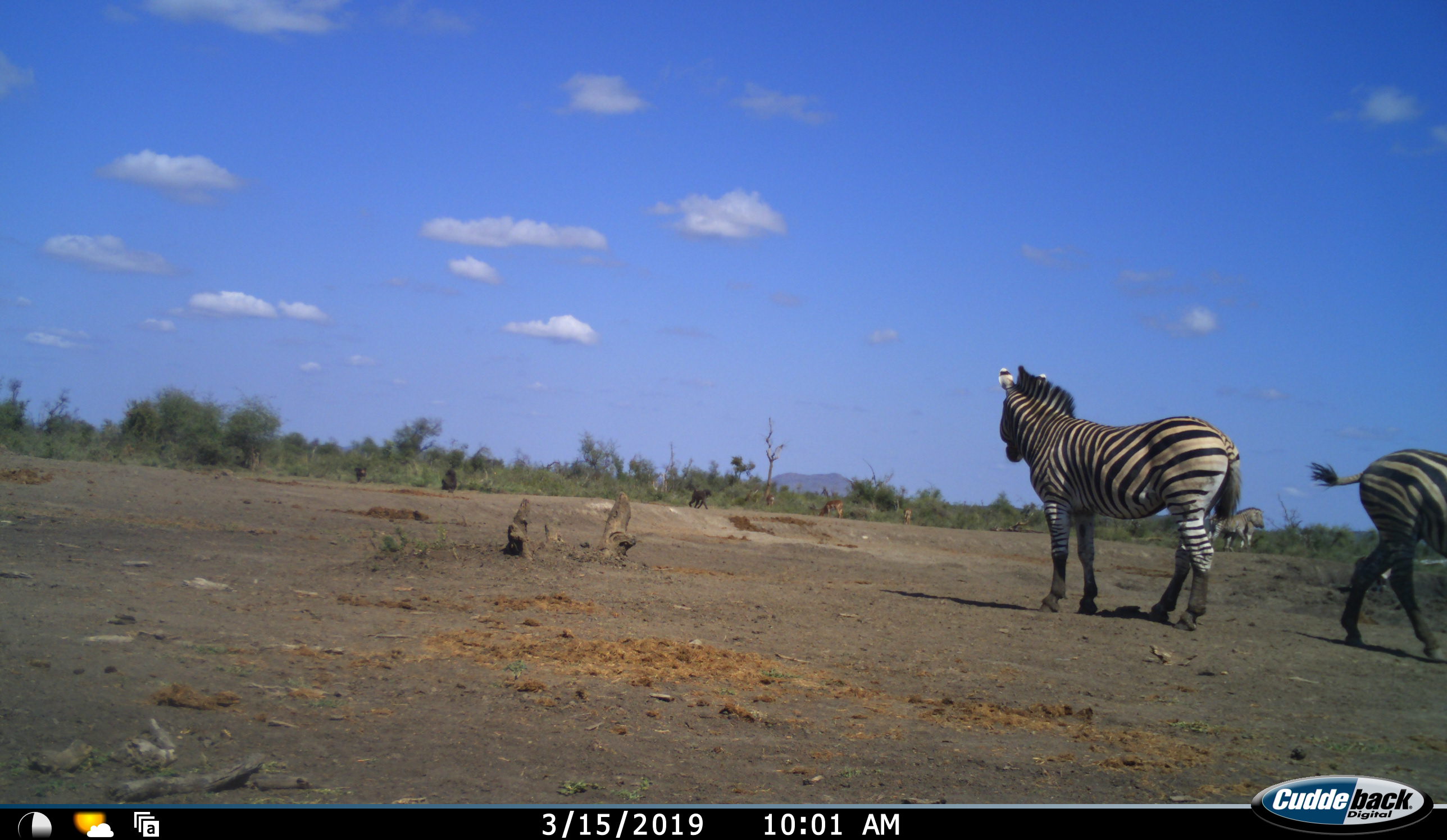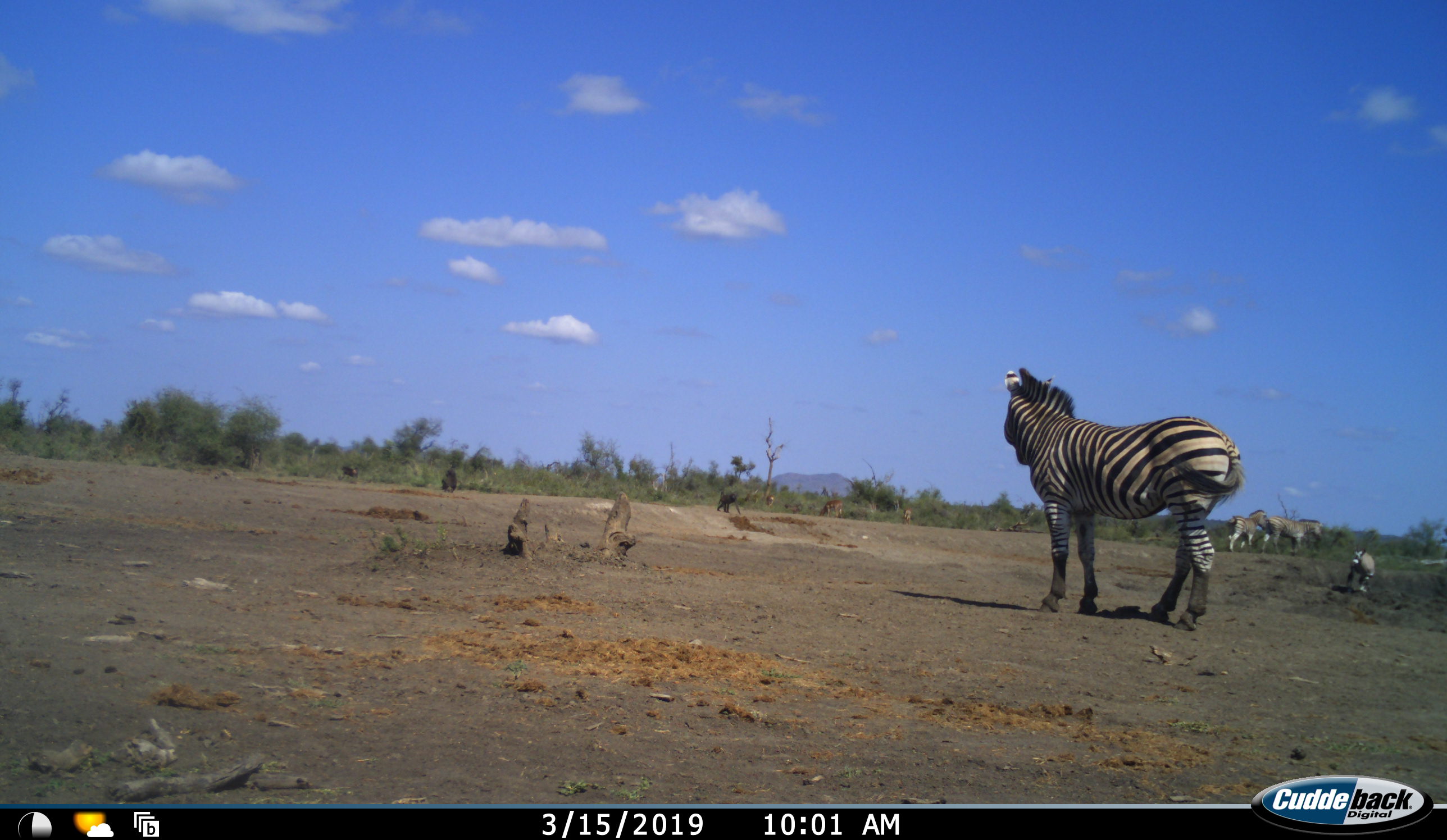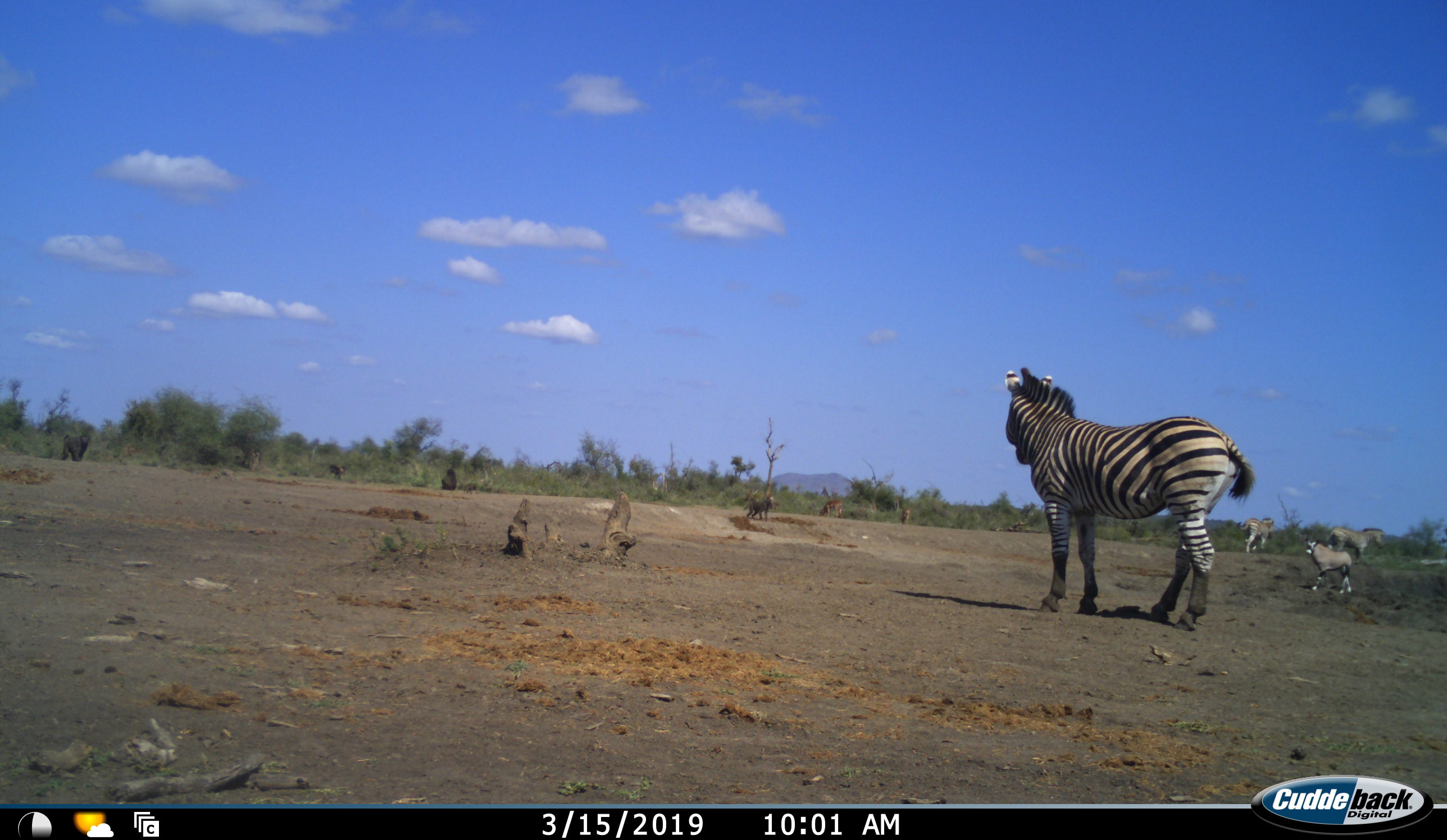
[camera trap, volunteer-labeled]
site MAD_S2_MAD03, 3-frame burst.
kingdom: Animalia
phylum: Chordata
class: Mammalia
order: Artiodactyla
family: Bovidae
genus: Oryx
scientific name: Oryx gazella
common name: gemsbok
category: oryx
Oryx (gemsbok) (Oryx gazella), count 1. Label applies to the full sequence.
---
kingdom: Animalia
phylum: Chordata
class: Mammalia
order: Artiodactyla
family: Bovidae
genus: Aepyceros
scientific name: Aepyceros melampus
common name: impala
Impala (Aepyceros melampus), count 2. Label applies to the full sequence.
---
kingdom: Animalia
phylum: Chordata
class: Mammalia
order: Perissodactyla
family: Equidae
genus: Equus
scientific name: Equus quagga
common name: plains zebra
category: zebraplains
Zebraplains (plains zebra) (Equus quagga), count 4. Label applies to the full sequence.